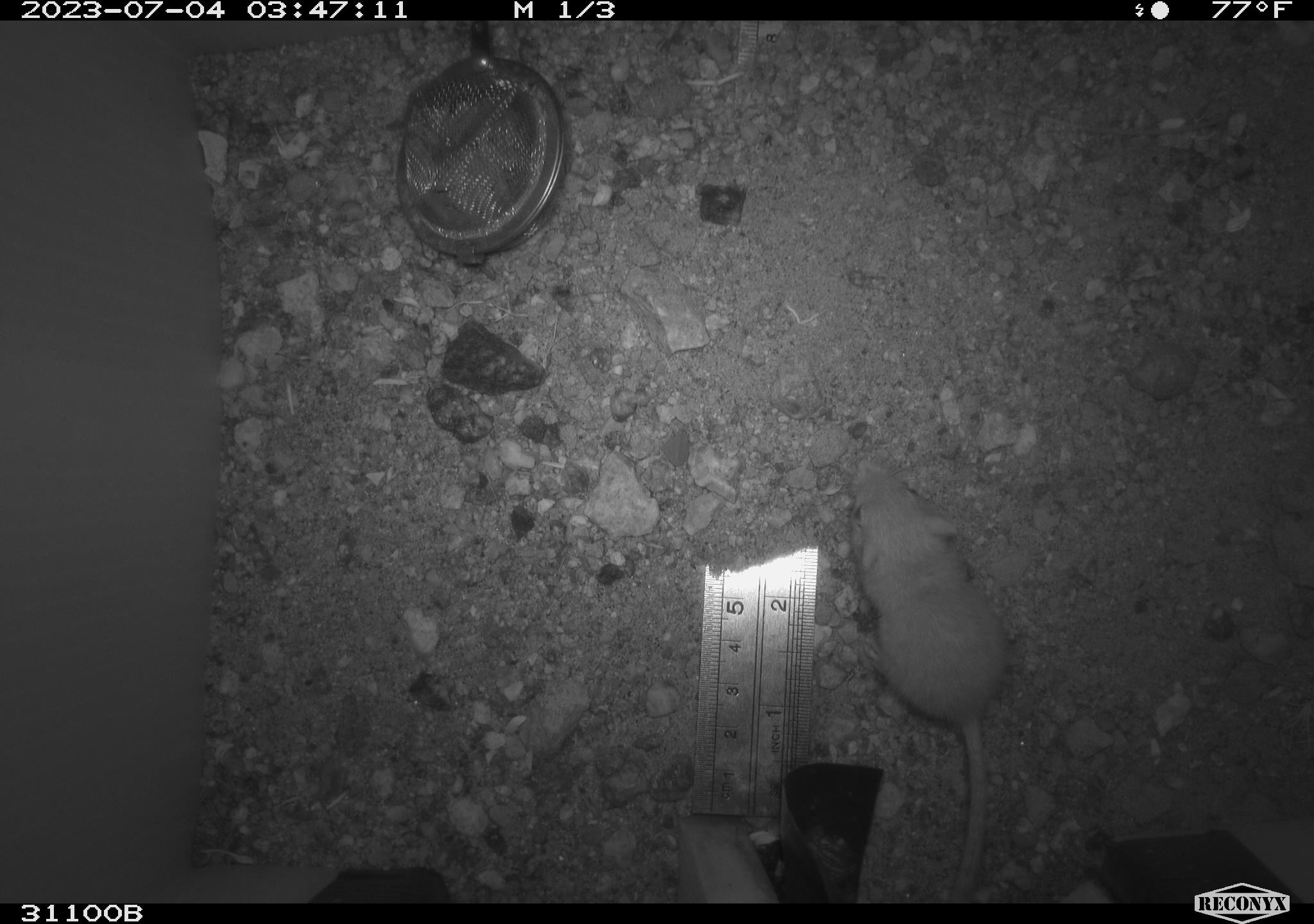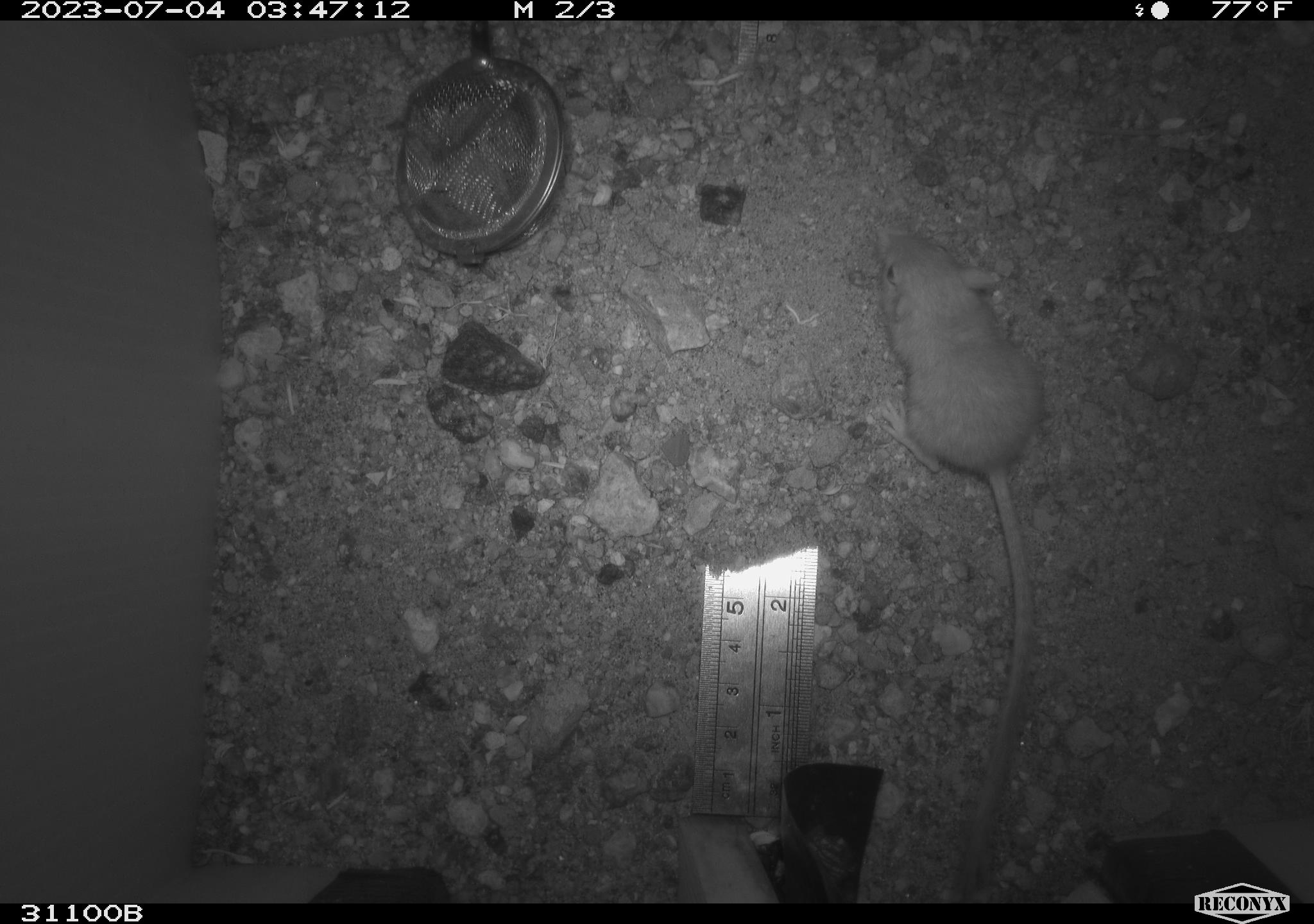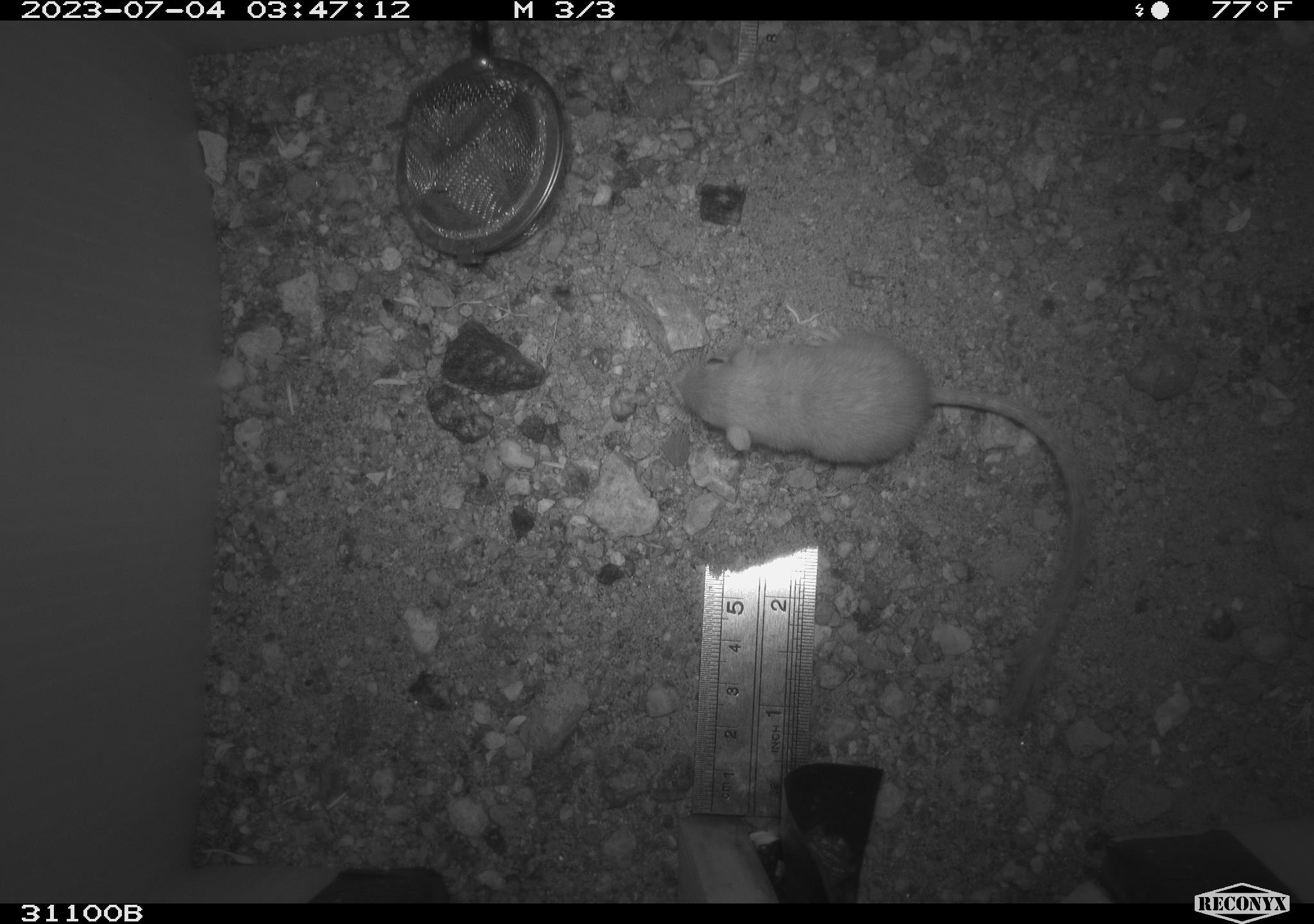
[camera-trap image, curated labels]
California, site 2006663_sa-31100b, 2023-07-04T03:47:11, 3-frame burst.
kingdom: Animalia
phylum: Chordata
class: Mammalia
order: Rodentia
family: Heteromyidae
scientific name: Heteromyidae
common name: kangaroo rats and pocket mice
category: heteromyidae family